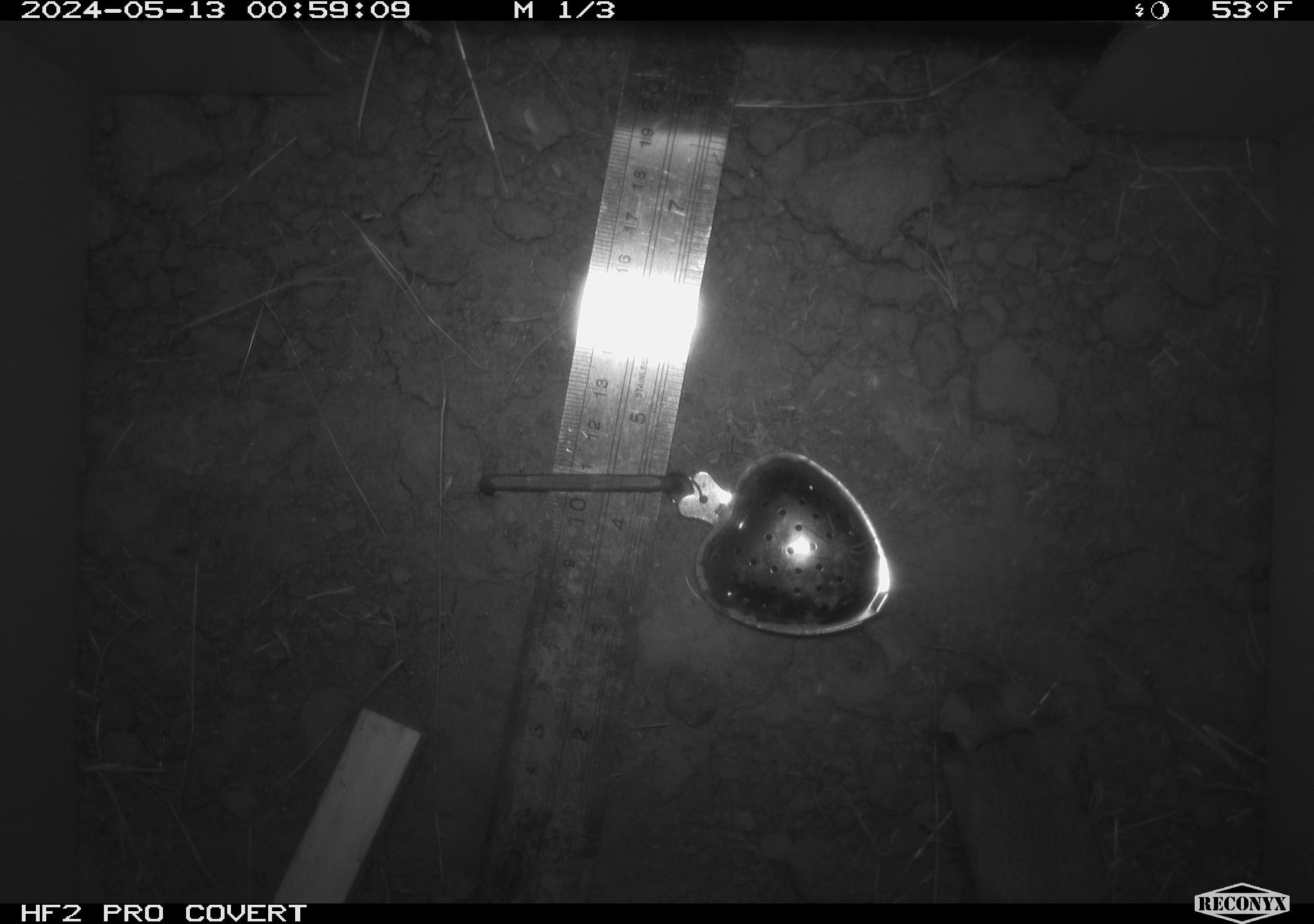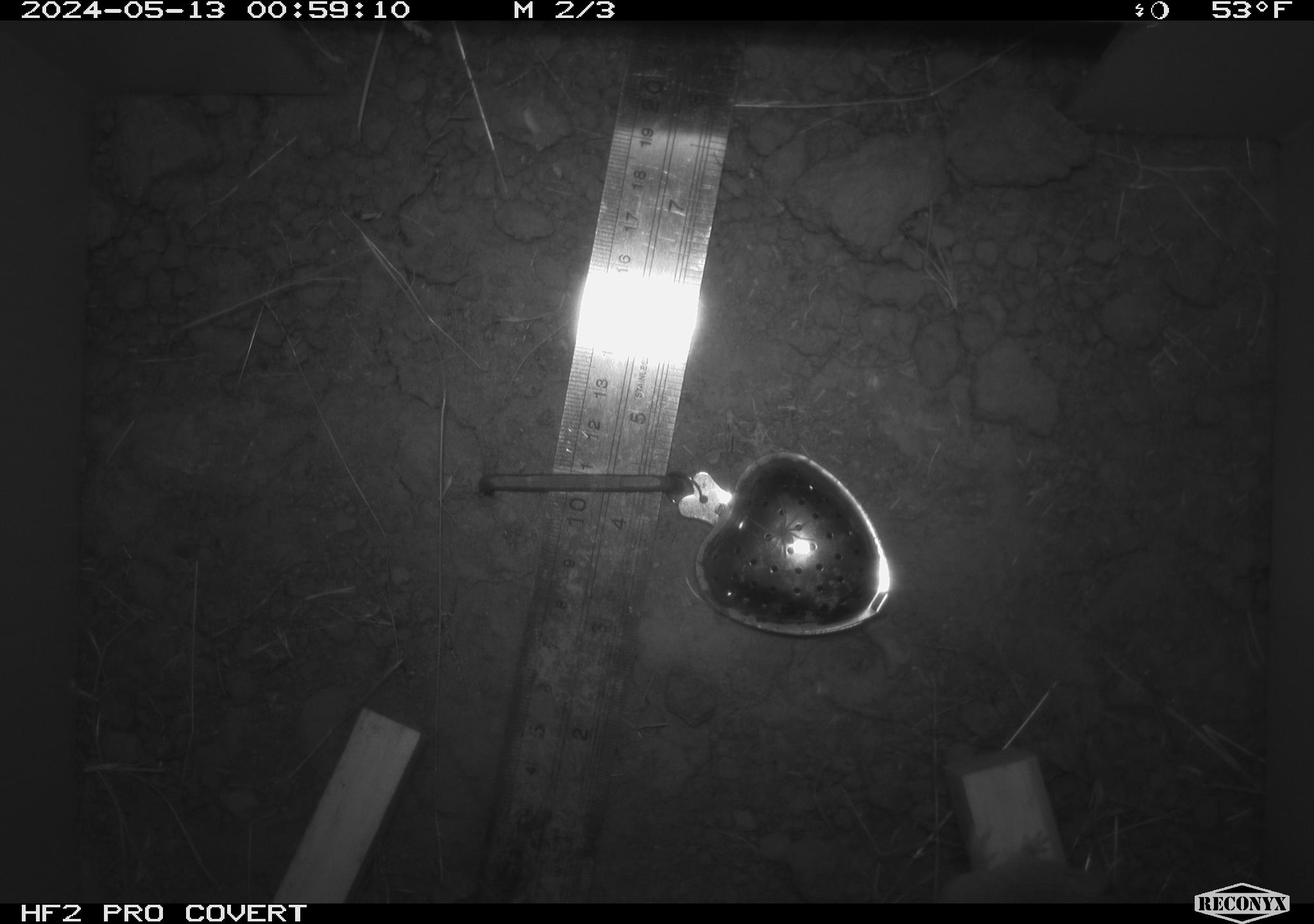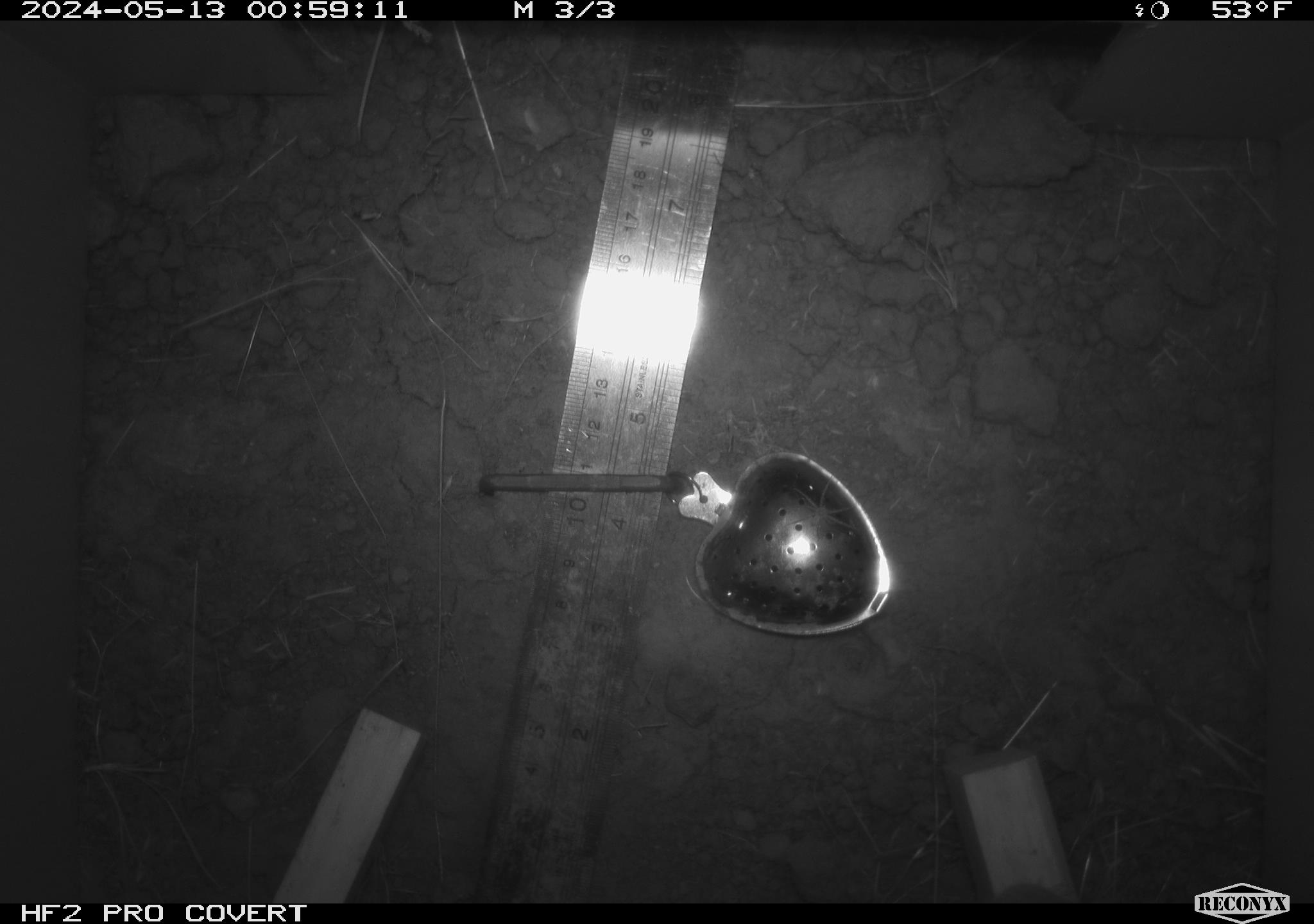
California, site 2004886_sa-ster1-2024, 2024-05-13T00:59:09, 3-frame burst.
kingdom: Animalia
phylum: Chordata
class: Mammalia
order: Rodentia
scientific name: Rodentia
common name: mouse species